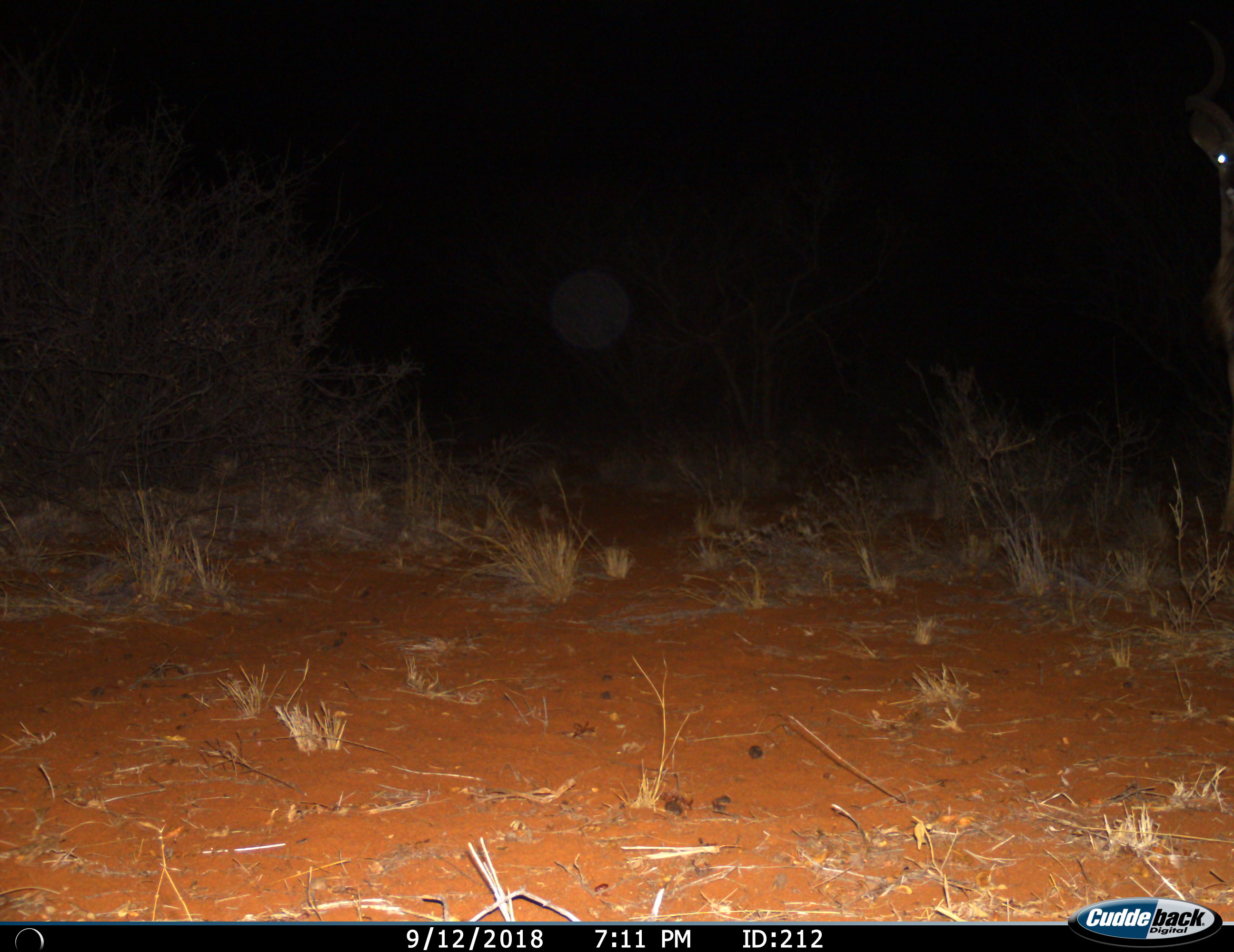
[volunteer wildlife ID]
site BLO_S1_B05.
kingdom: Animalia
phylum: Chordata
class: Mammalia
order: Artiodactyla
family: Bovidae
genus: Tragelaphus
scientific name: Tragelaphus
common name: kudu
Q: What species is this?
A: Kudu (Tragelaphus).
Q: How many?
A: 1.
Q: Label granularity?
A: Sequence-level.